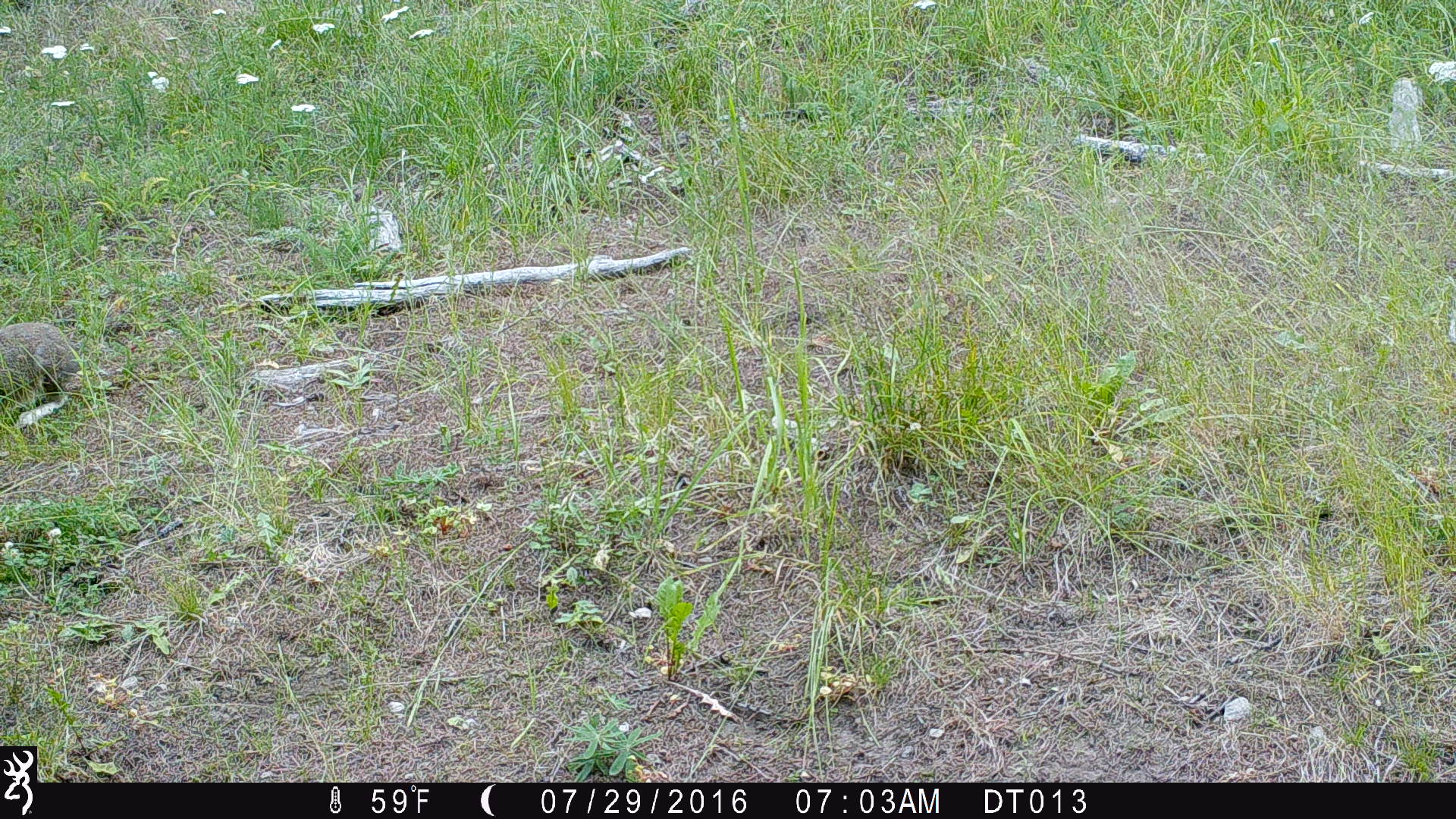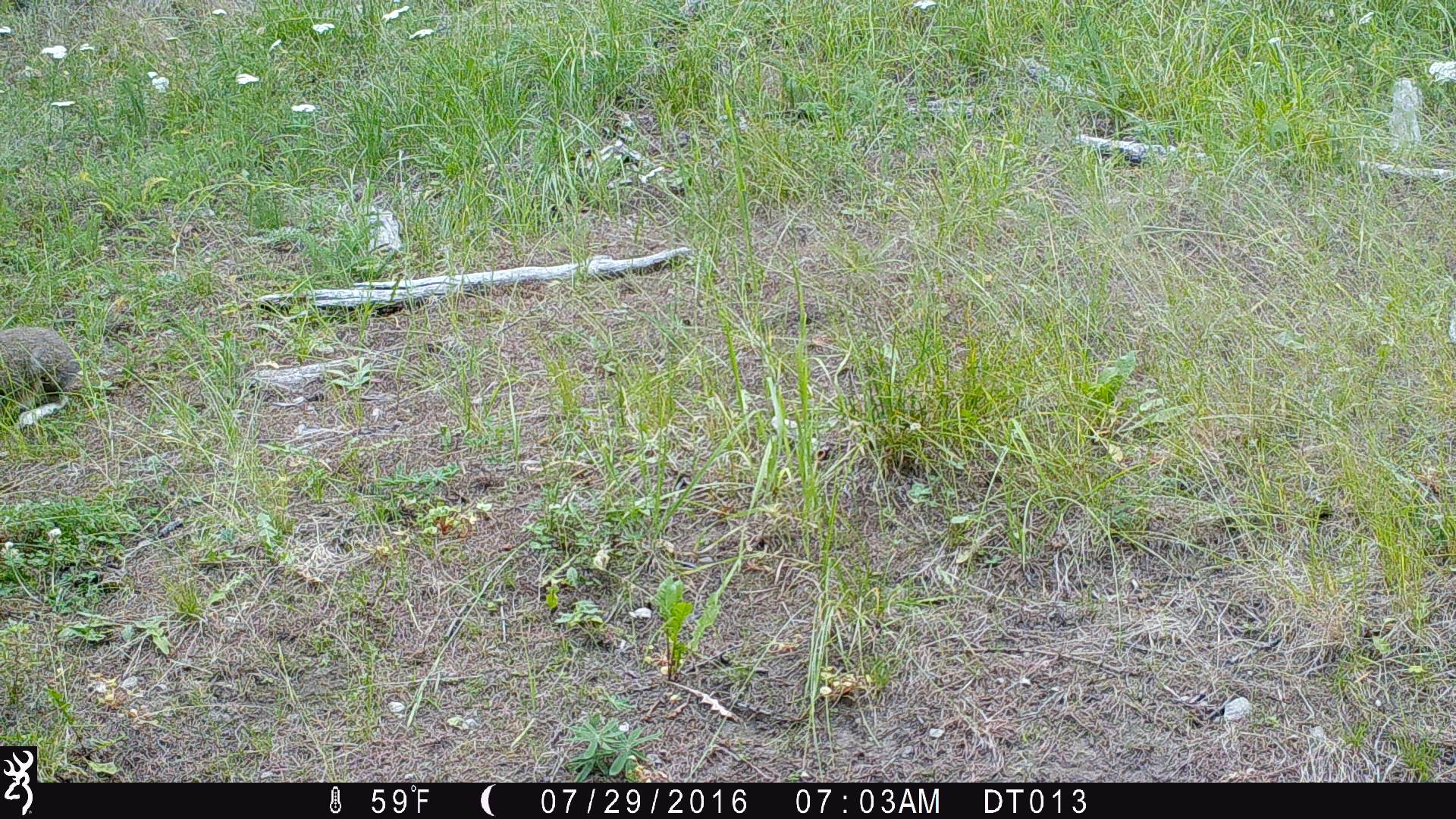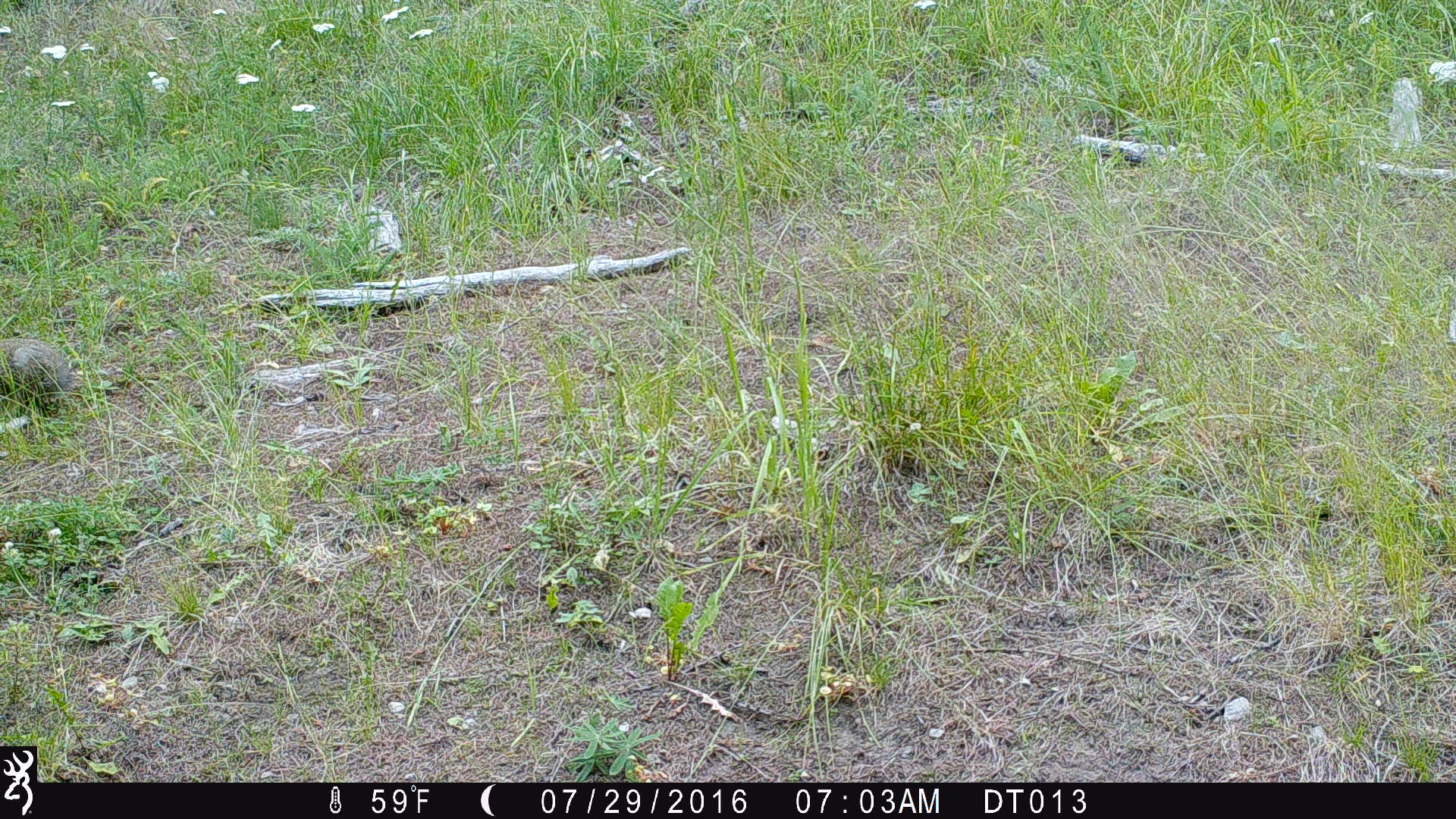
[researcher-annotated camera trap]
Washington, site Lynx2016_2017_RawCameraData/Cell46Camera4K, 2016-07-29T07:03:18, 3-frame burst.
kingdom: Animalia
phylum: Chordata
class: Mammalia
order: Lagomorpha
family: Leporidae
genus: Lepus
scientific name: Lepus americanus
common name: snowshoe hare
Lepus americanus (snowshoe hare). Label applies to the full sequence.